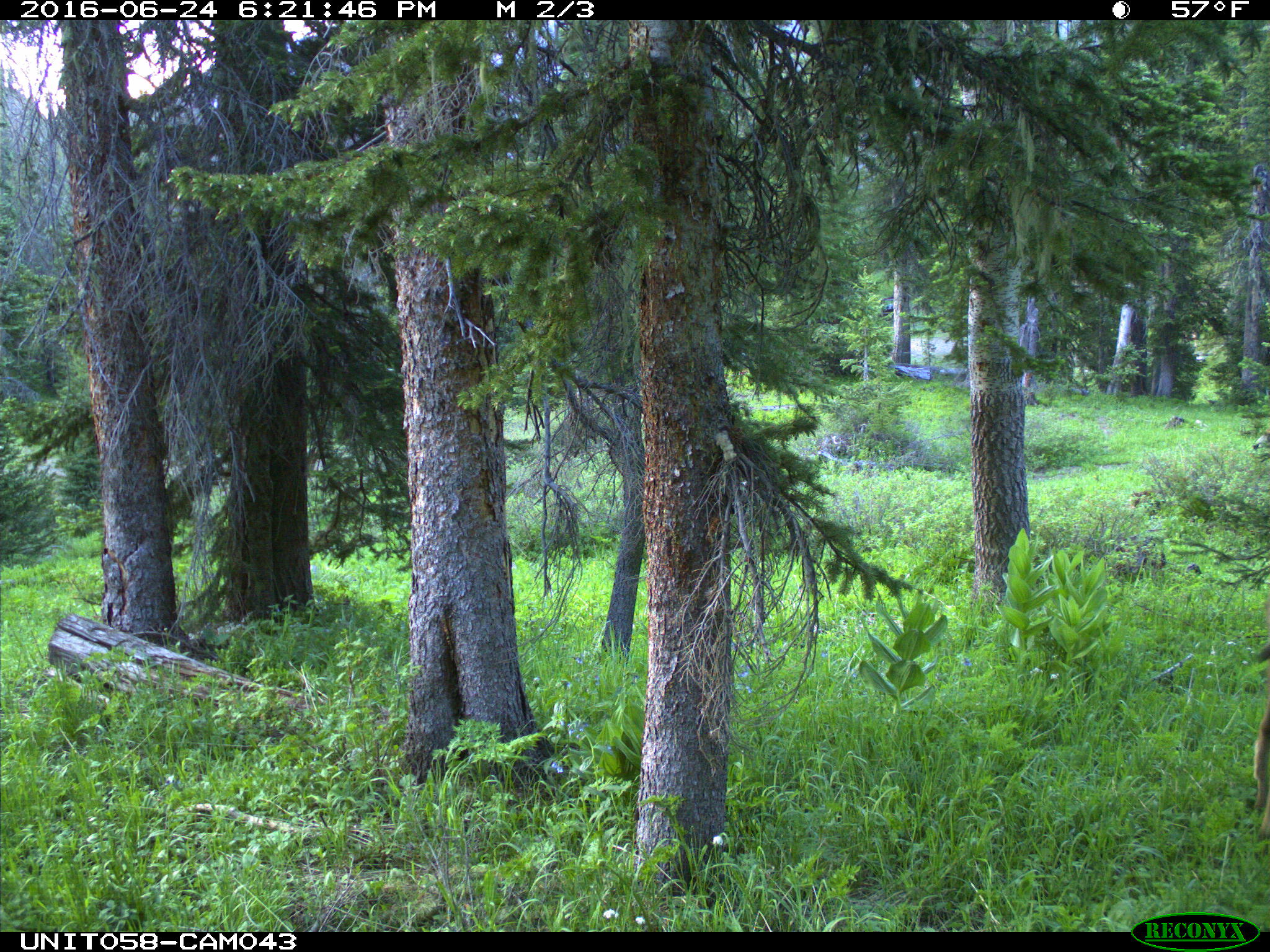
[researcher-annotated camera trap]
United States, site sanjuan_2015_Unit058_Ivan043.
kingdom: Animalia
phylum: Chordata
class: Mammalia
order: Artiodactyla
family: Cervidae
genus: Odocoileus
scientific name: Odocoileus hemionus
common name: mule deer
Odocoileus hemionus (mule deer).